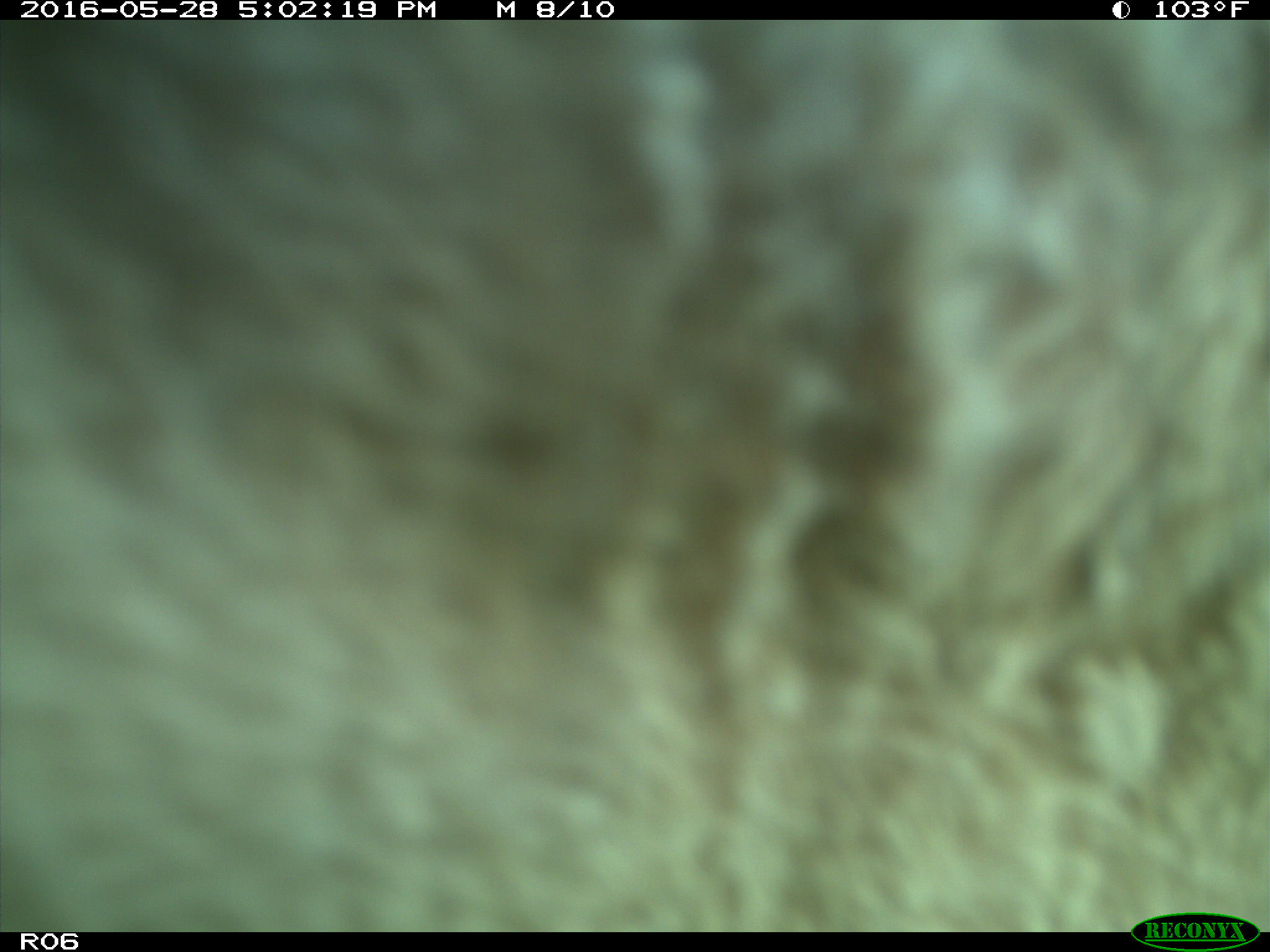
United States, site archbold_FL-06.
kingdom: Animalia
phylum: Chordata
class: Mammalia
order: Artiodactyla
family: Bovidae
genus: Bos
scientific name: Bos taurus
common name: domestic cow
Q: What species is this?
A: Bos taurus (domestic cow).